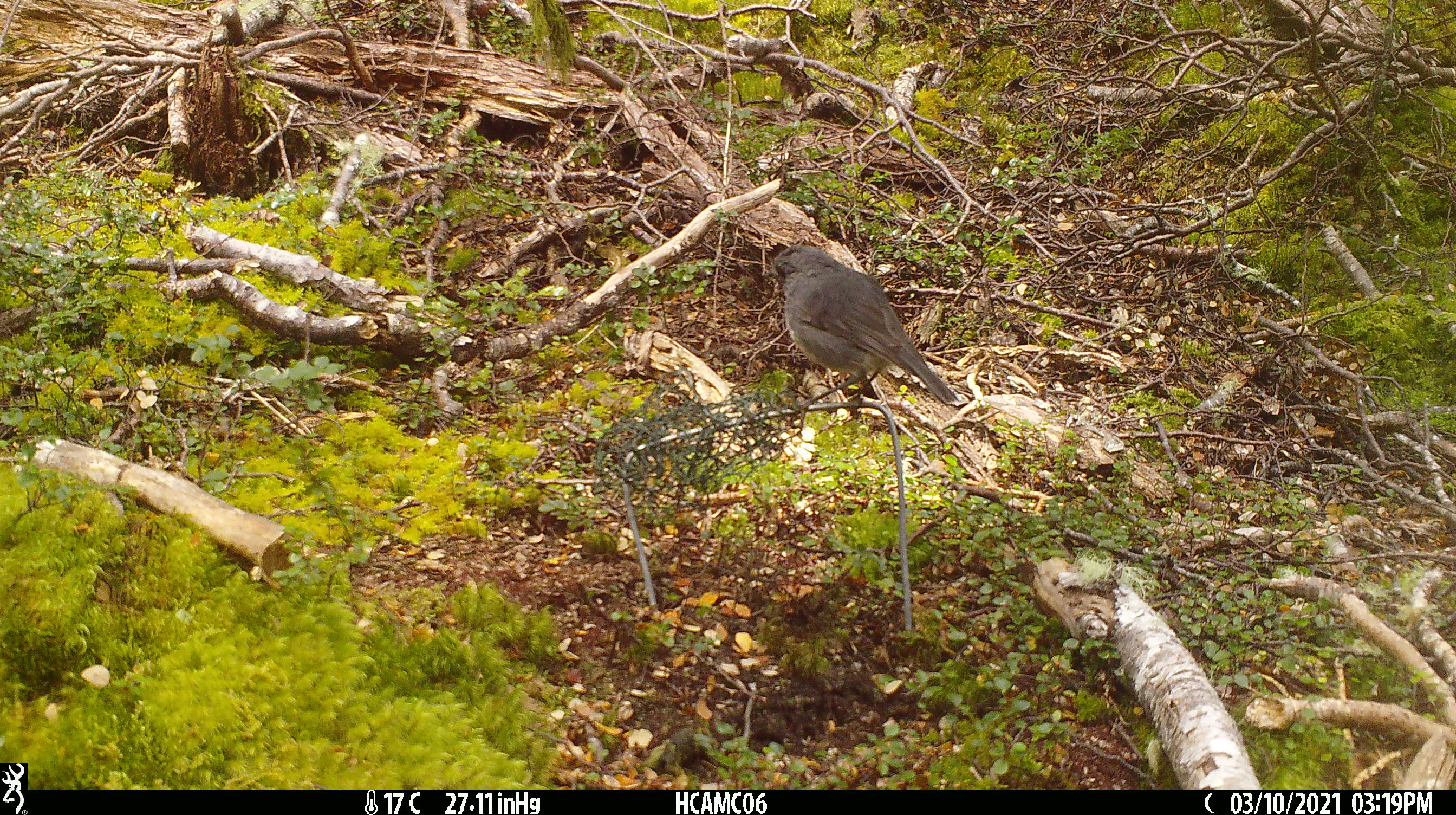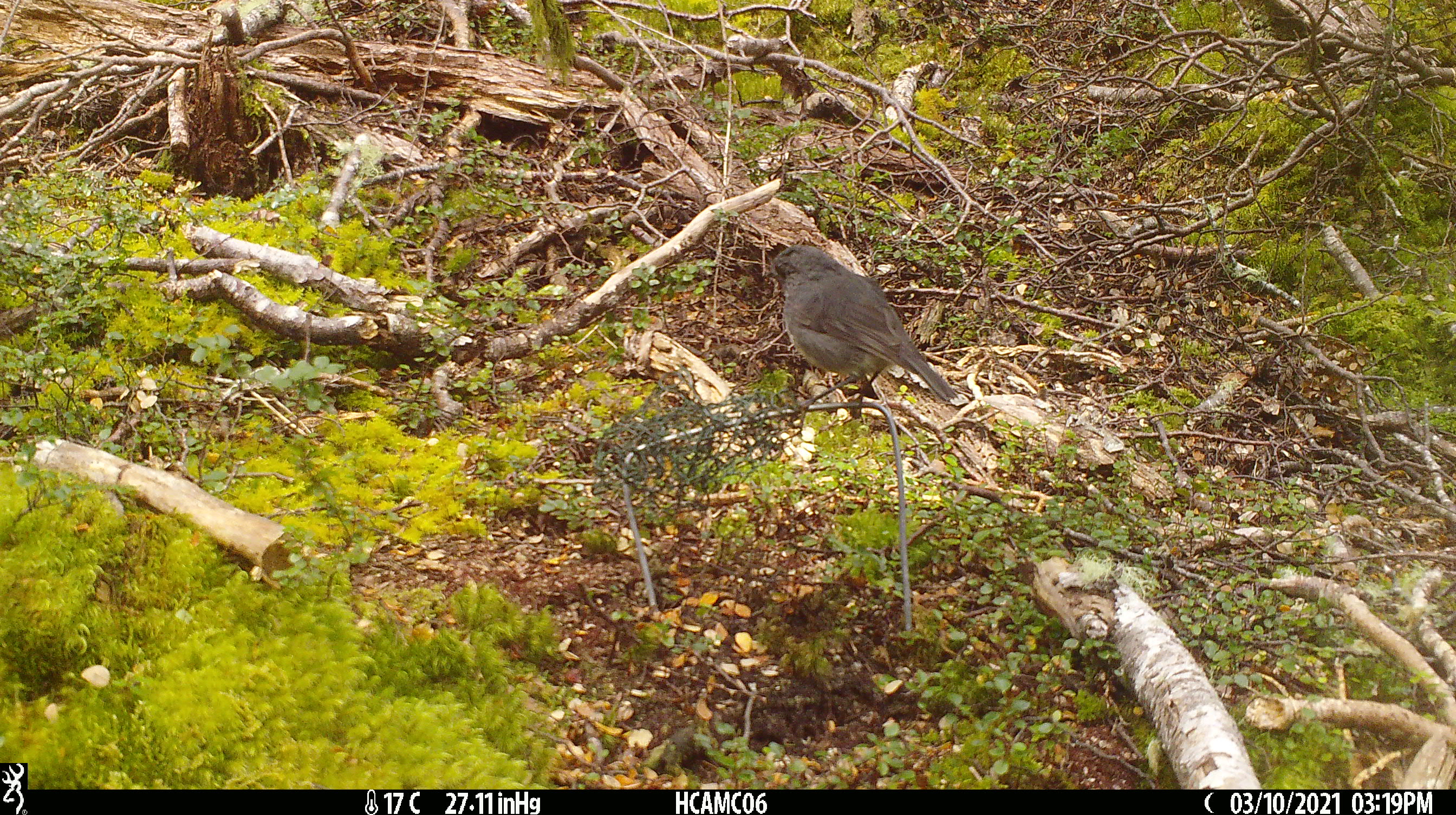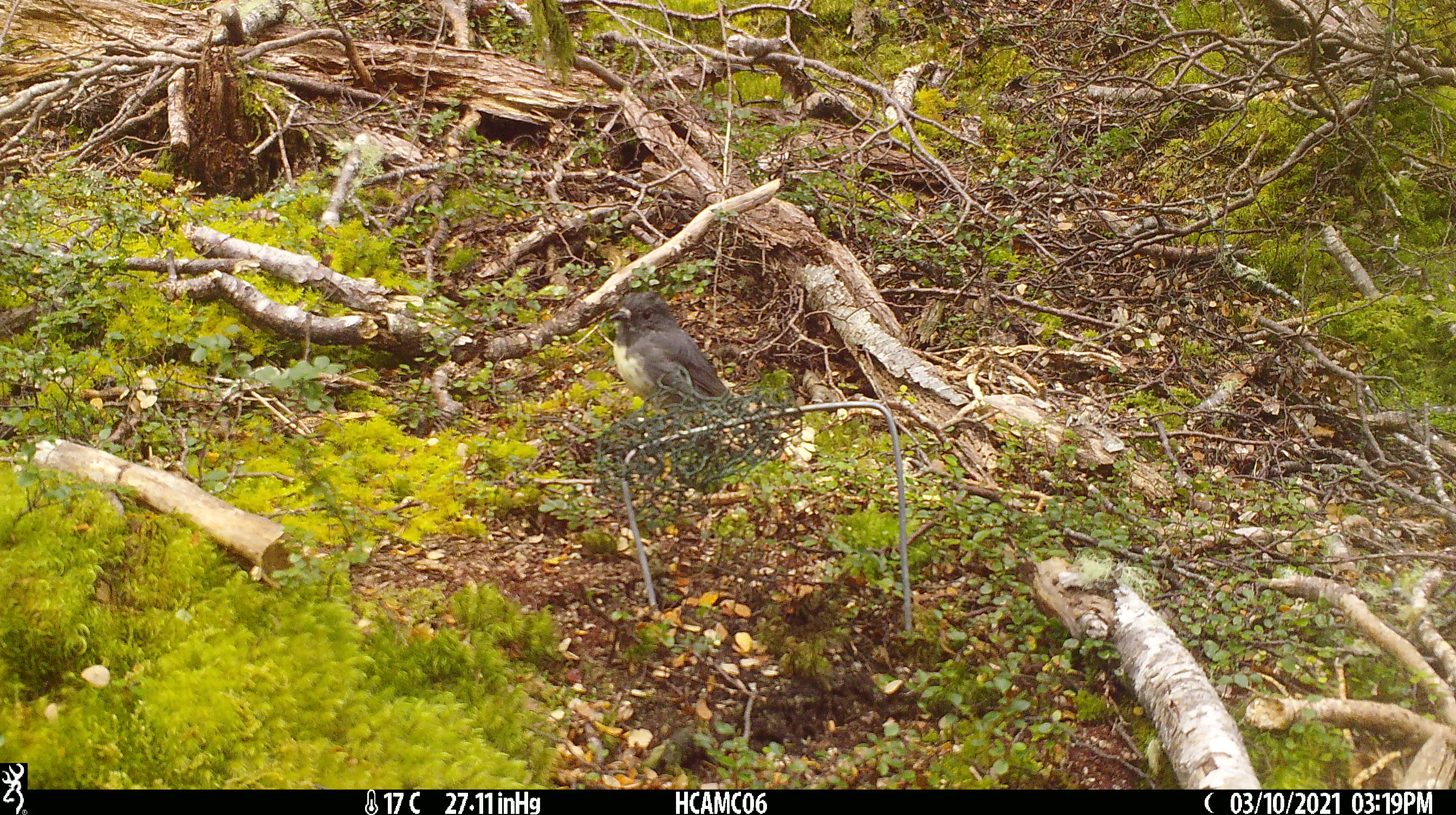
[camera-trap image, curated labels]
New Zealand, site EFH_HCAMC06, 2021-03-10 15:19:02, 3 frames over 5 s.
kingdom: Animalia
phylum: Chordata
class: Aves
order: Passeriformes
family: Petroicidae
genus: Petroica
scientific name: Petroica australis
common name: new zealand robin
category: robin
Robin (new zealand robin) (Petroica australis).